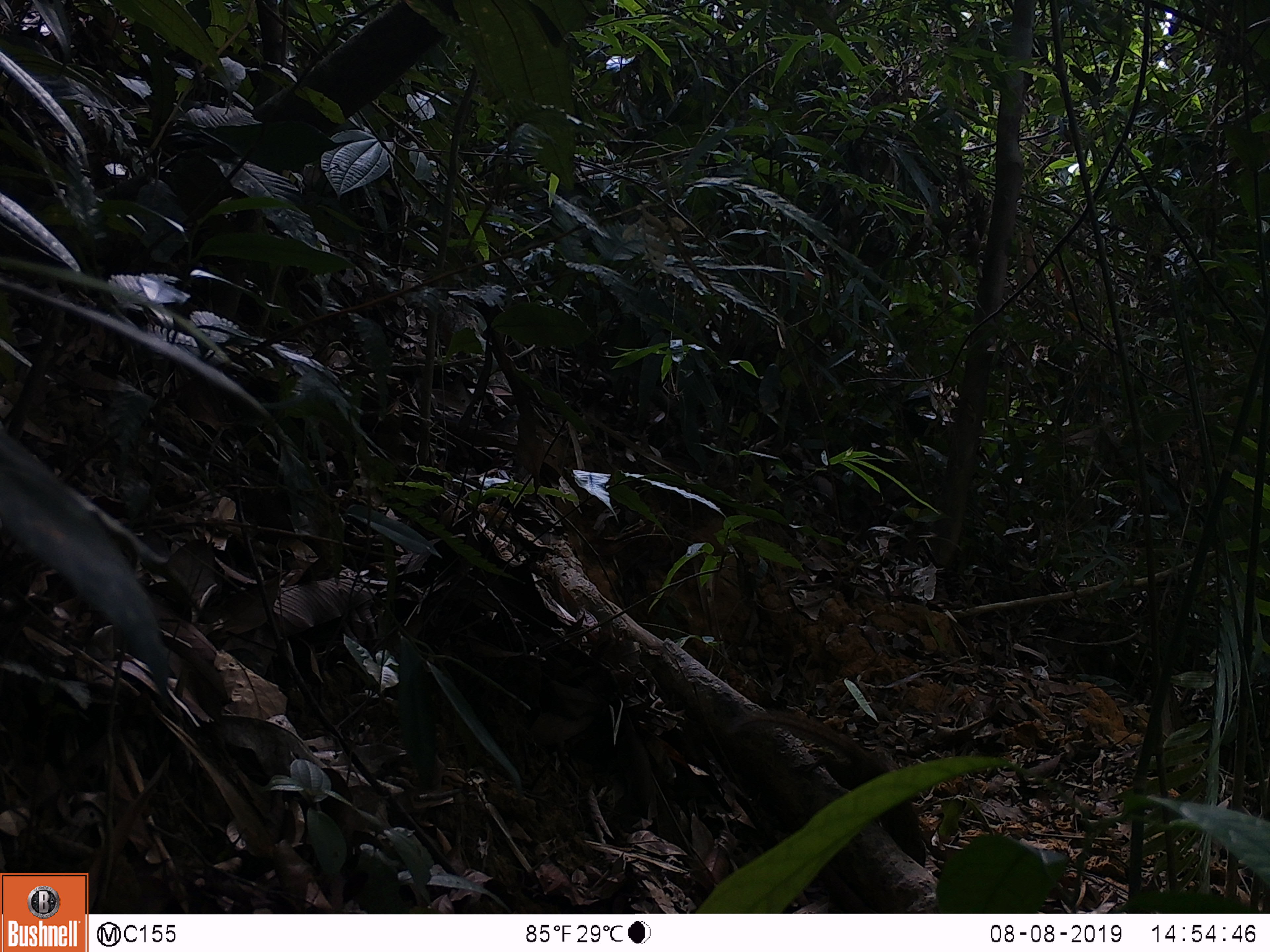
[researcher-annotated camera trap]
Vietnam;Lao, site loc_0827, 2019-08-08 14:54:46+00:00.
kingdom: Animalia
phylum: Chordata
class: Mammalia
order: Scandentia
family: Tupaiidae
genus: Tupaia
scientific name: Tupaia belangeri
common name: northern treeshrew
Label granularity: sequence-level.